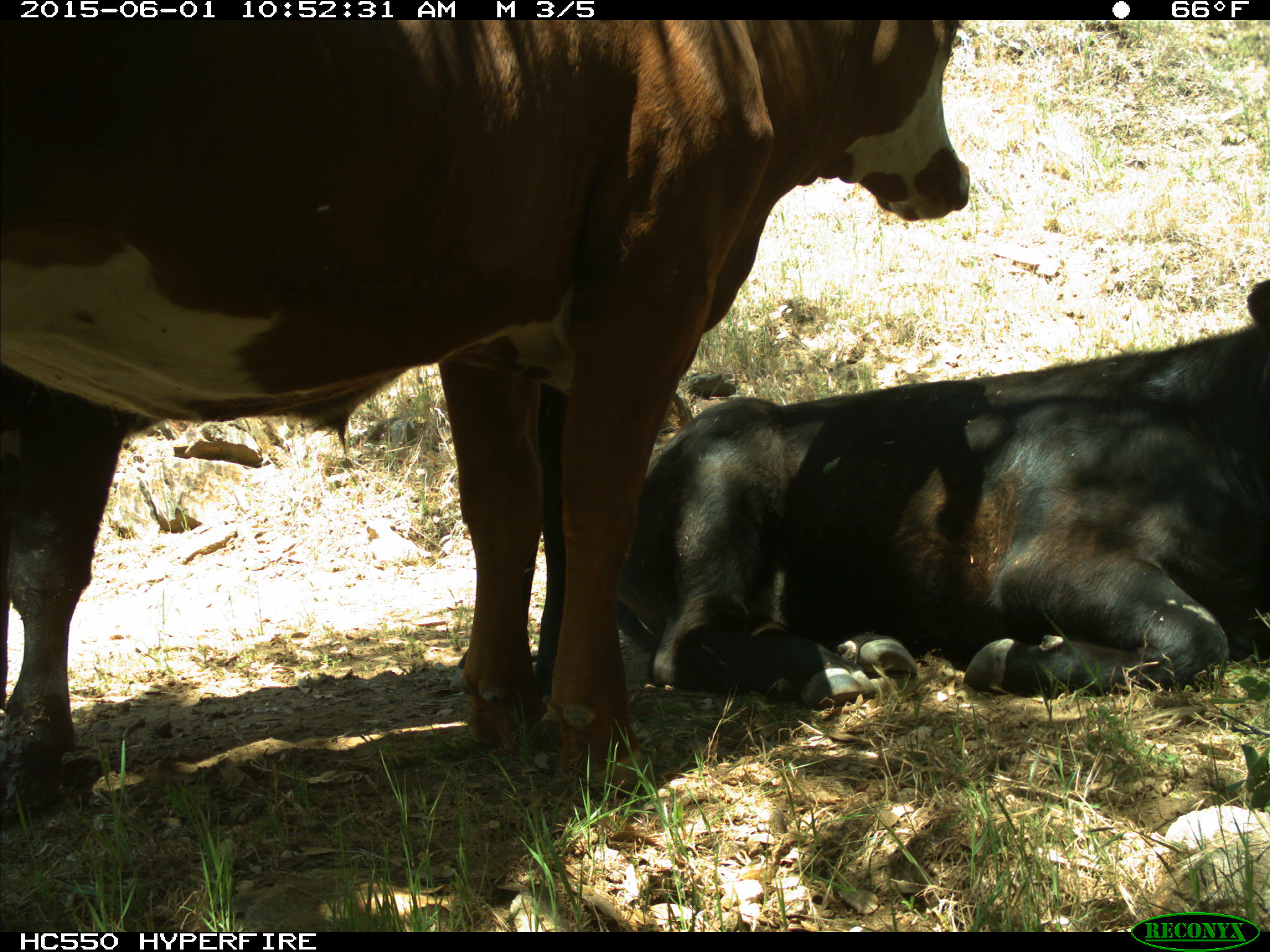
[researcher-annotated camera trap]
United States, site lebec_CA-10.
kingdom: Animalia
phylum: Chordata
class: Mammalia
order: Artiodactyla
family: Bovidae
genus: Bos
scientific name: Bos taurus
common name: domestic cow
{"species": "Bos taurus (domestic cow)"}